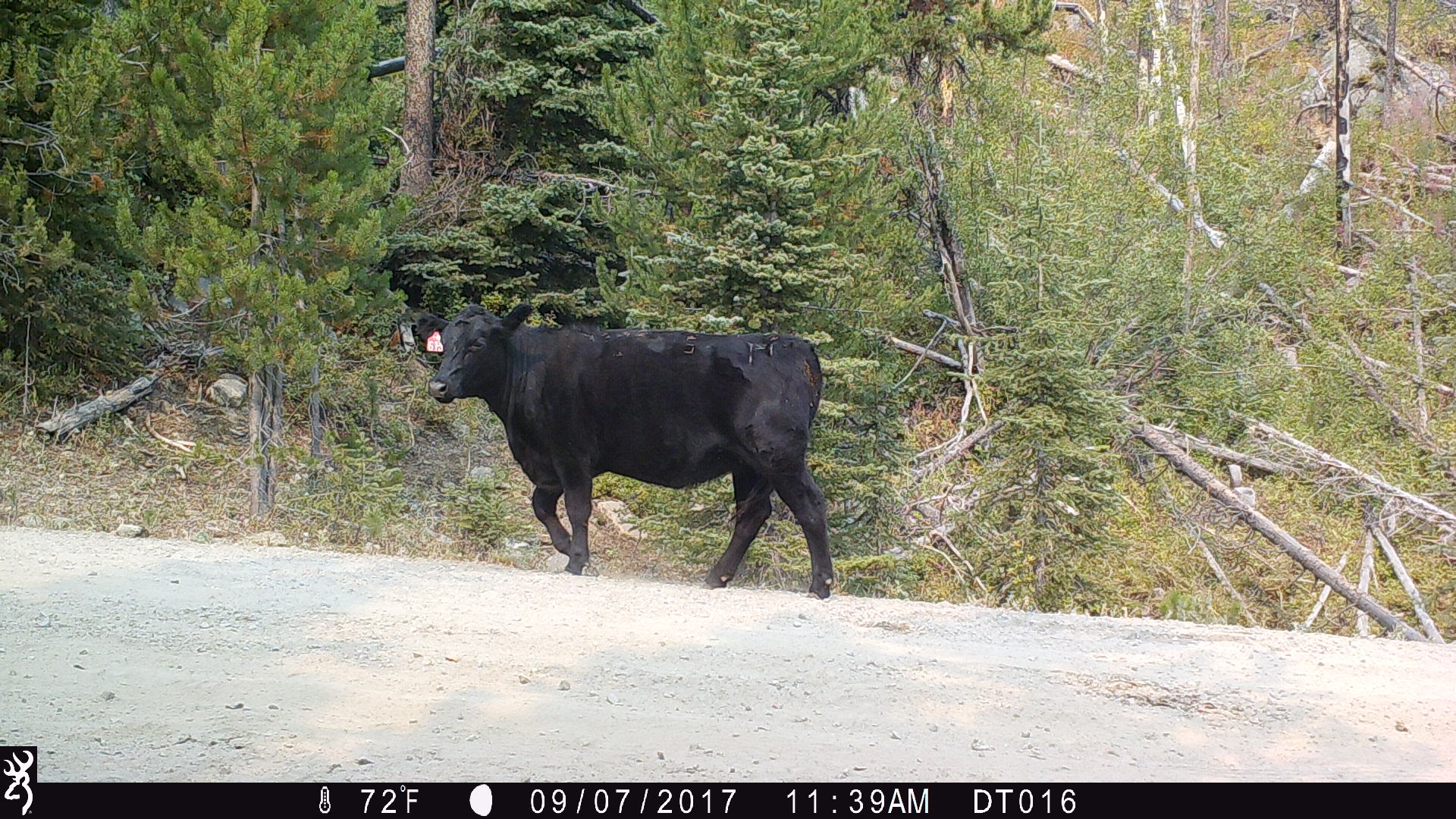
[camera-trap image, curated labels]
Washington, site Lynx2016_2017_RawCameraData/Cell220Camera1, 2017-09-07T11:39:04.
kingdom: Animalia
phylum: Chordata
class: Mammalia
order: Artiodactyla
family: Bovidae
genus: Bos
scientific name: Bos taurus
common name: domestic cattle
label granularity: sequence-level